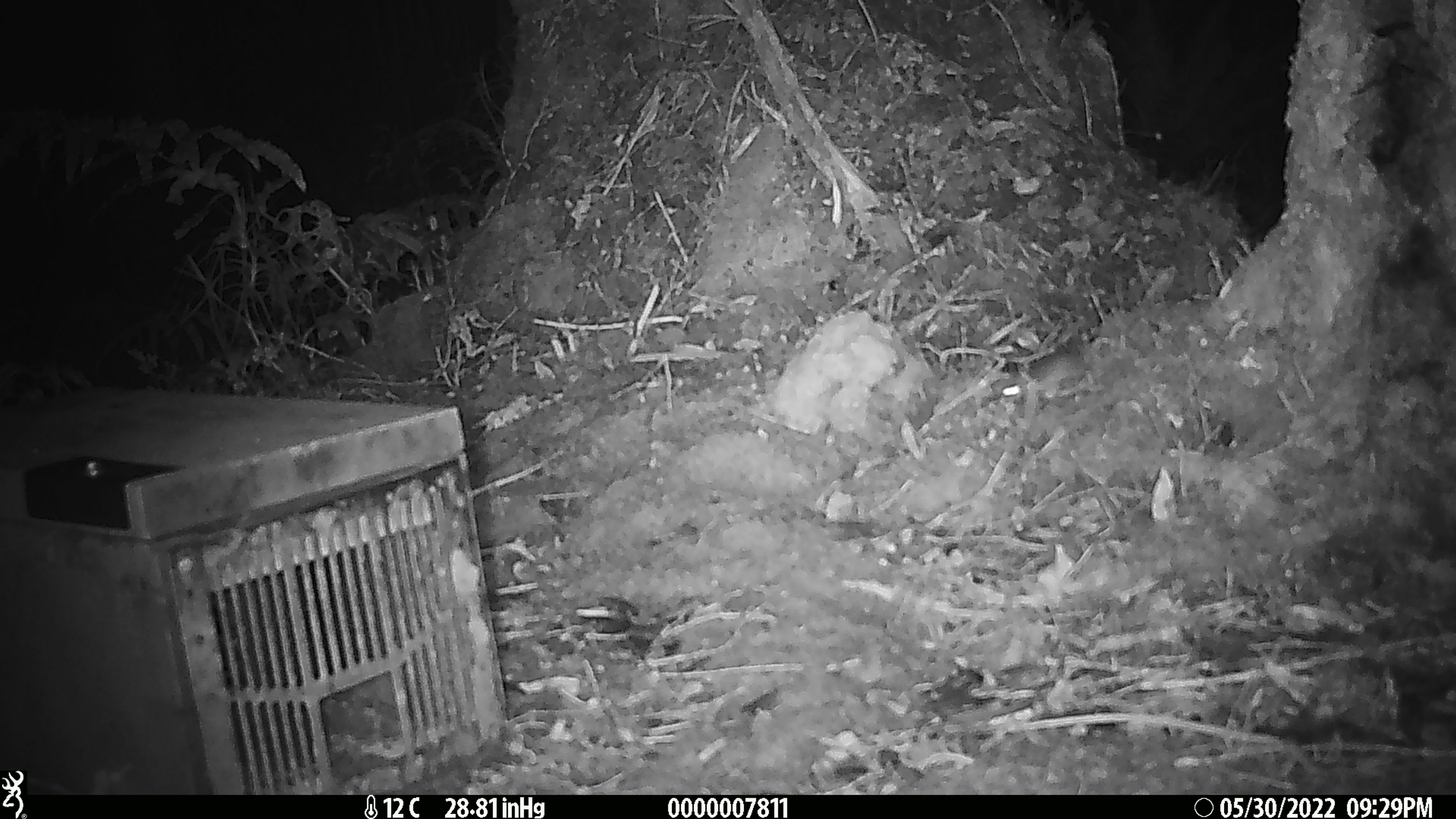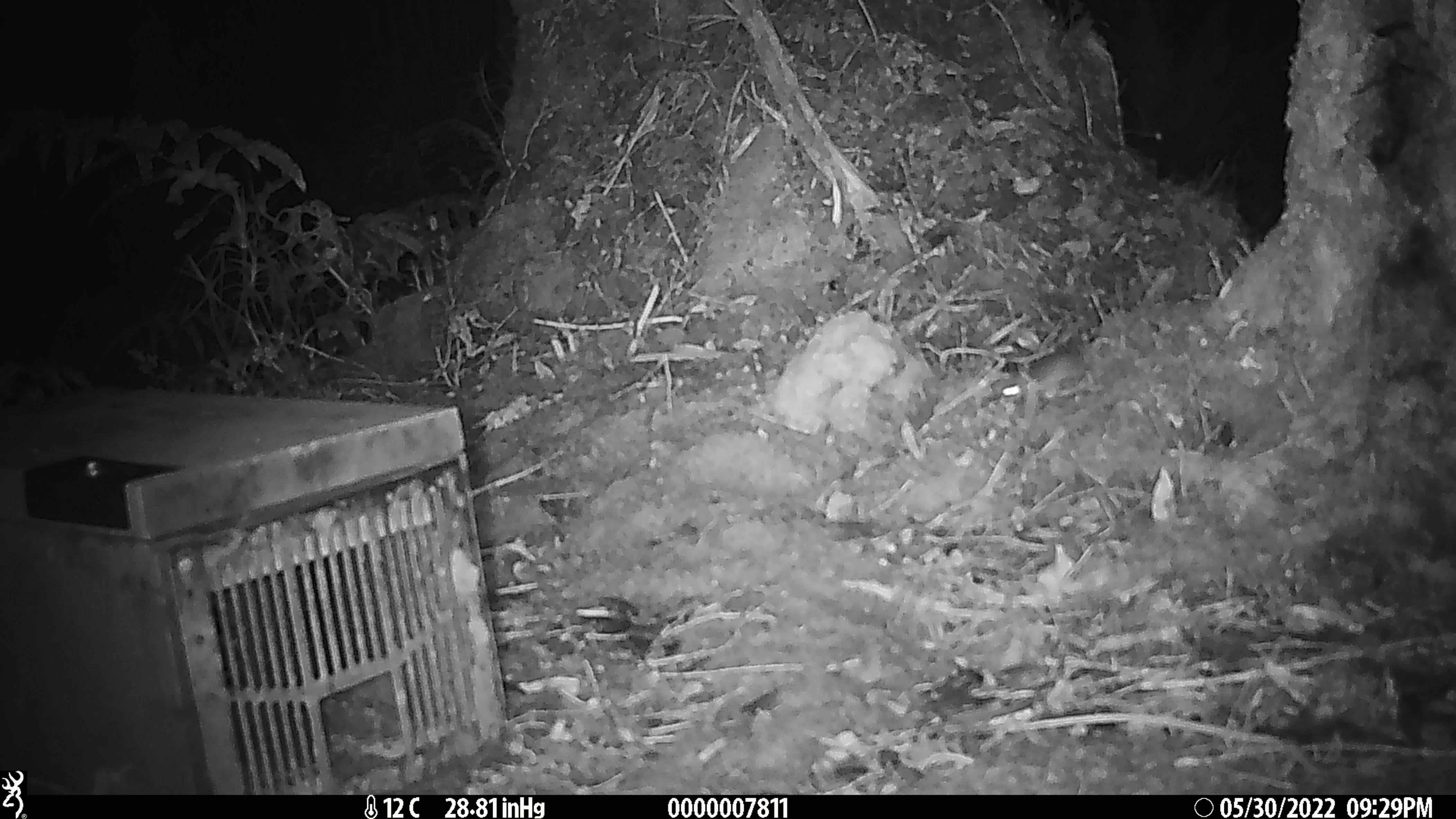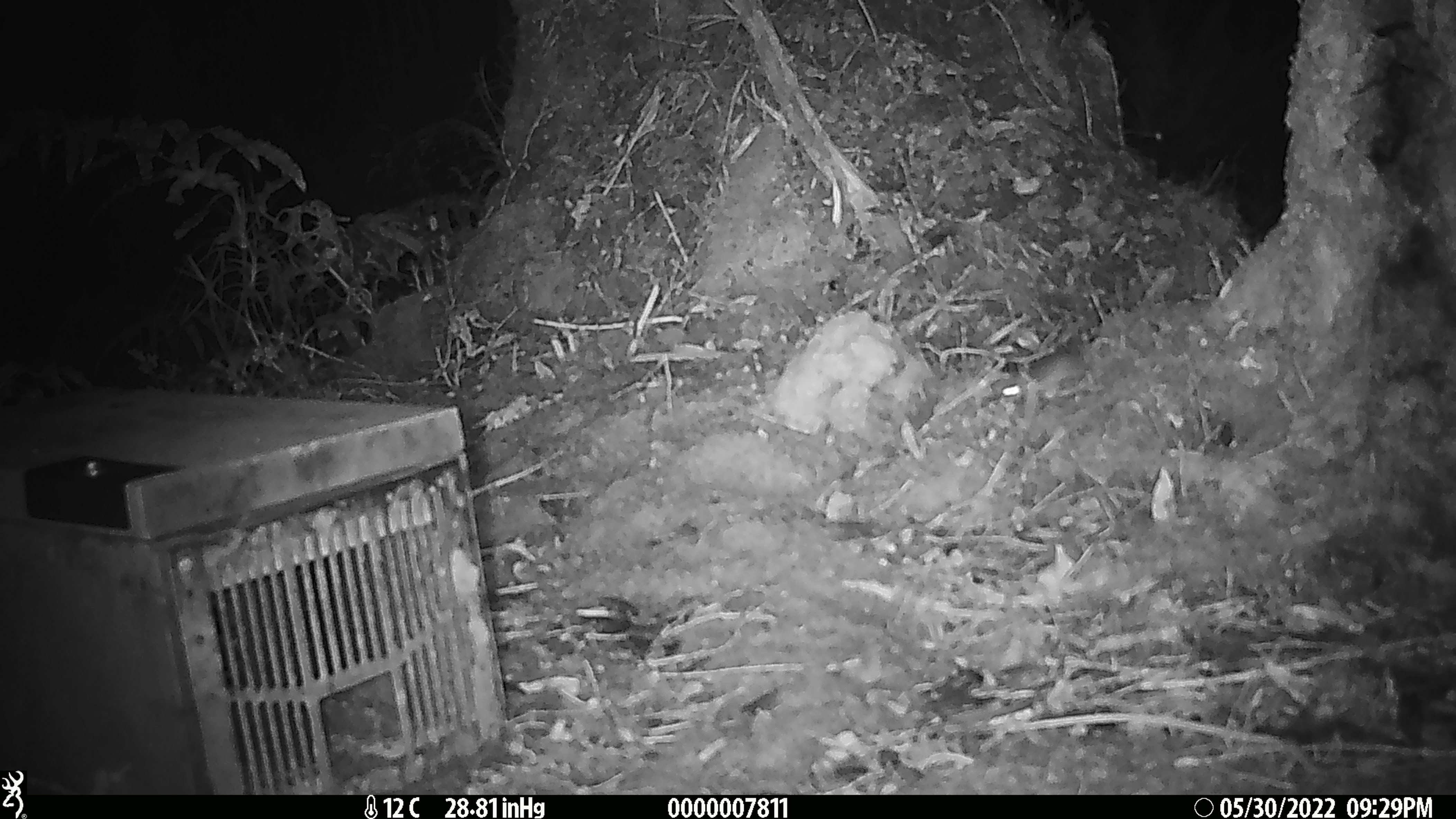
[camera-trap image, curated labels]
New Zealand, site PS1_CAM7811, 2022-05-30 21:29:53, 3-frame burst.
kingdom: Animalia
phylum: Chordata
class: Mammalia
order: Rodentia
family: Muridae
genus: Mus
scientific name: Mus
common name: mouse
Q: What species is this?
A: Mouse (Mus).